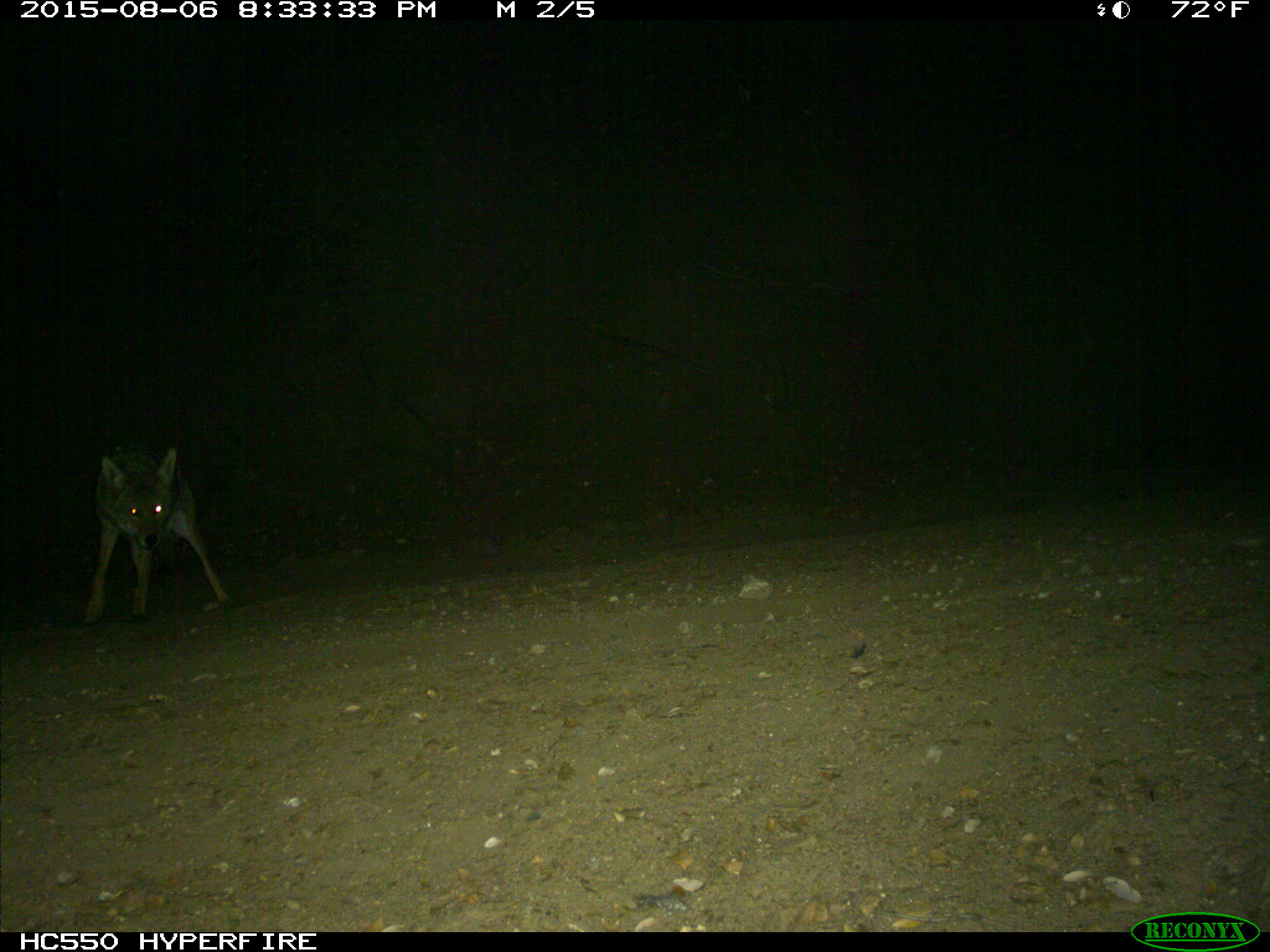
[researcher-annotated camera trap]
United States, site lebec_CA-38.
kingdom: Animalia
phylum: Chordata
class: Mammalia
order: Carnivora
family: Canidae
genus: Canis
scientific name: Canis latrans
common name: coyote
Canis latrans (coyote).